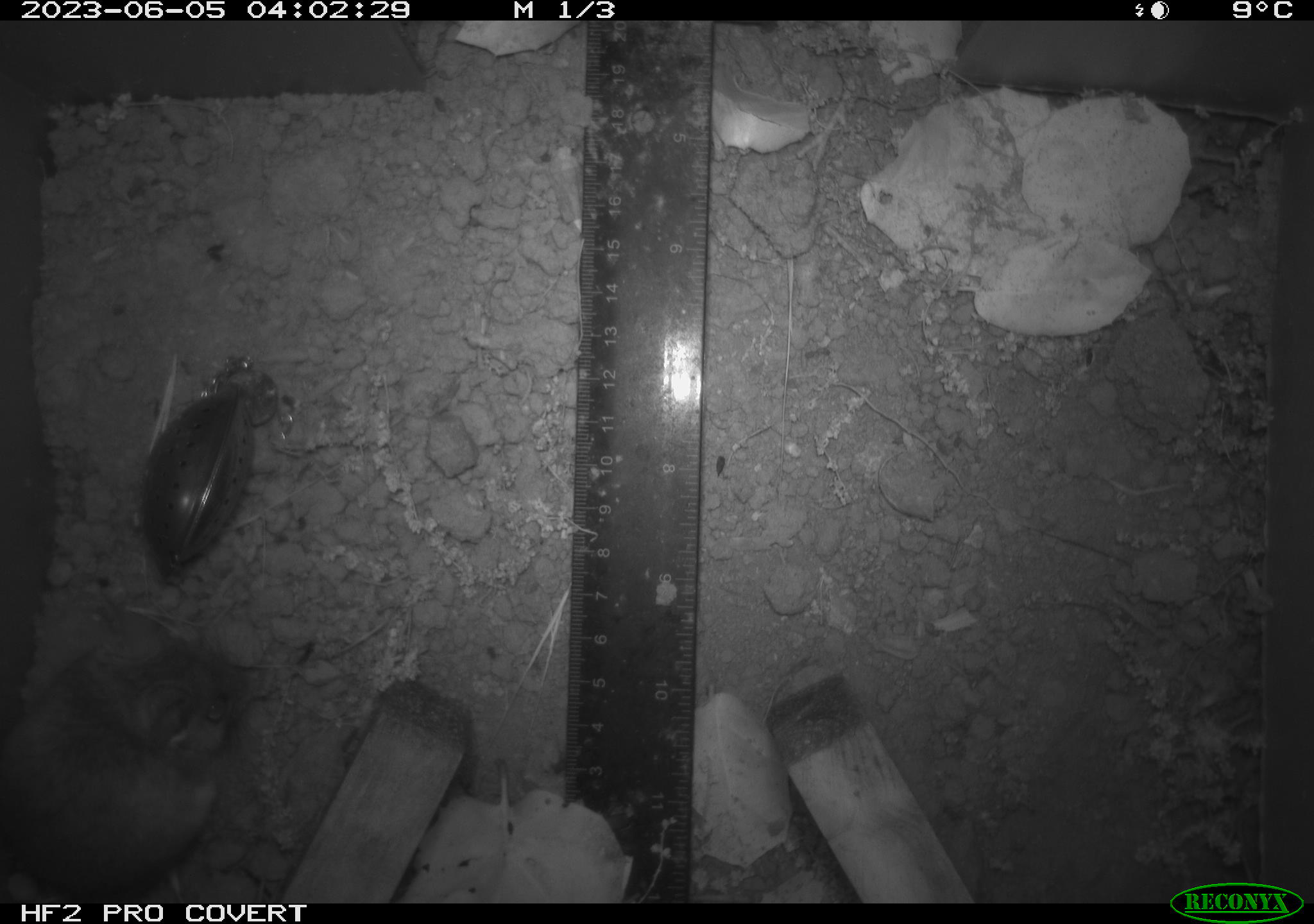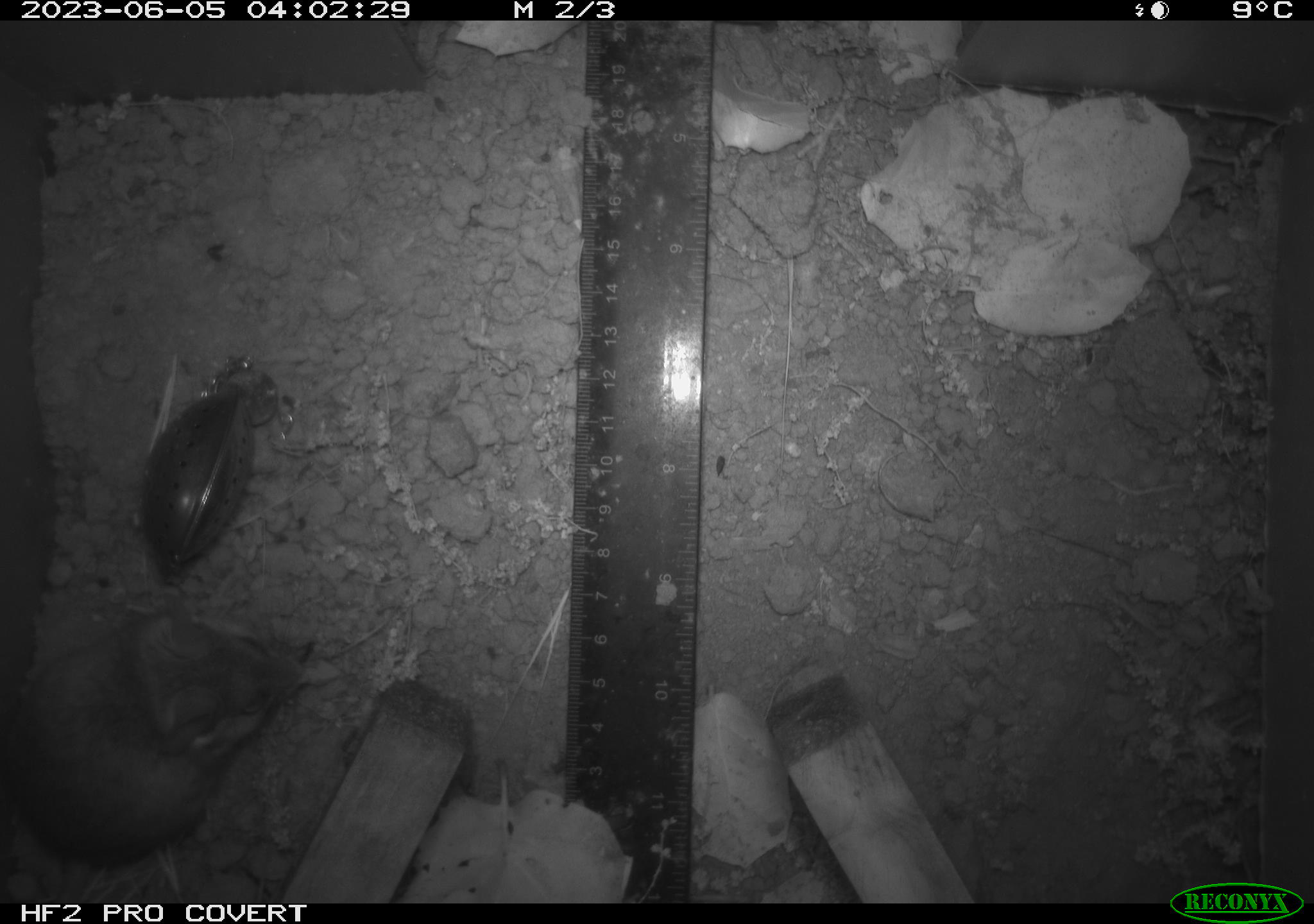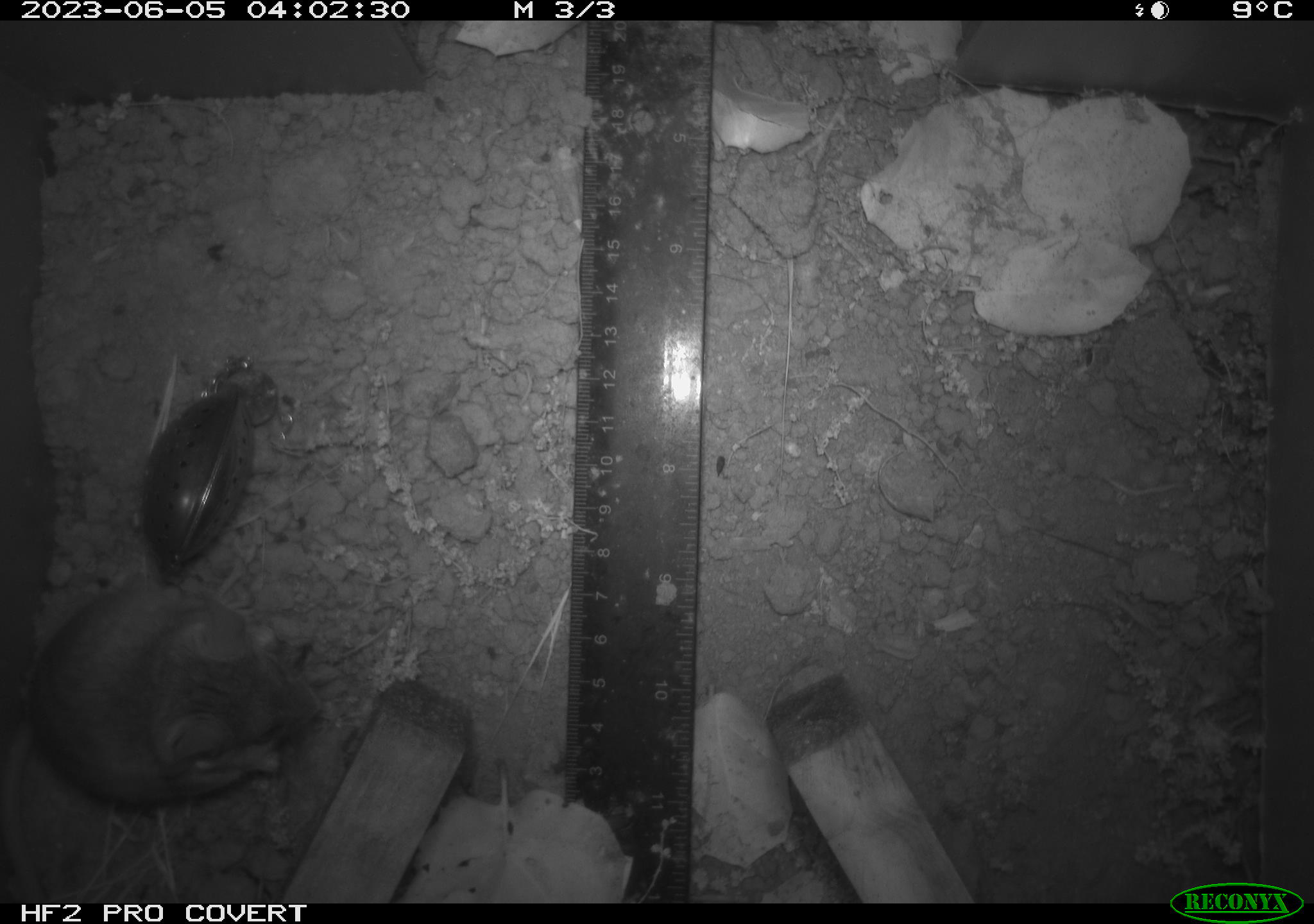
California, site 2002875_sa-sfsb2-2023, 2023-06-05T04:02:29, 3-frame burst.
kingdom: Animalia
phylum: Chordata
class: Mammalia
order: Rodentia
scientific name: Rodentia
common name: mouse species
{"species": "mouse species (Rodentia)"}